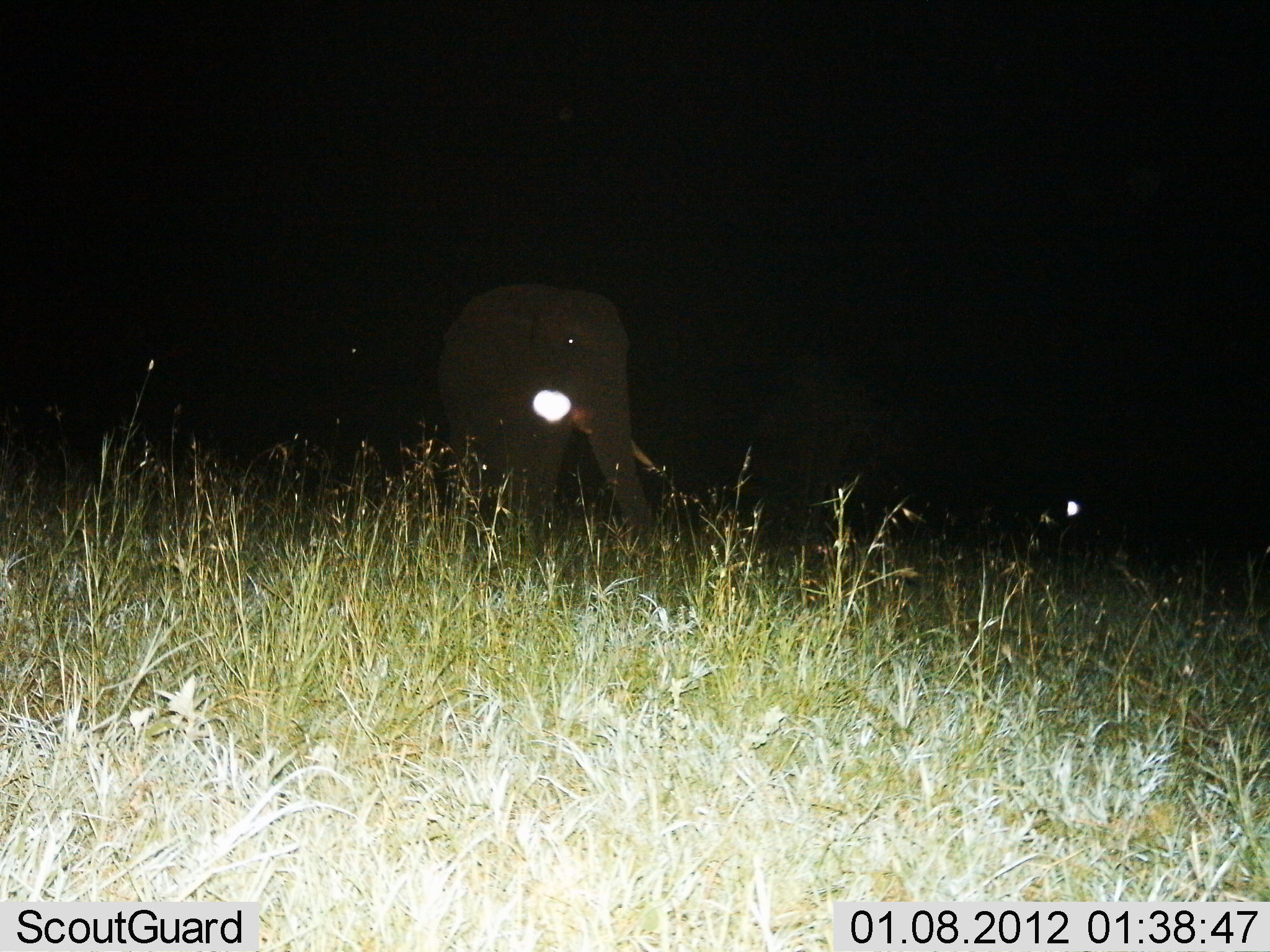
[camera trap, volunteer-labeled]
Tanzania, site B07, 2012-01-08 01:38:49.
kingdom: Animalia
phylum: Chordata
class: Mammalia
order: Proboscidea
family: Elephantidae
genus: Loxodonta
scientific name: Loxodonta africana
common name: african bush elephant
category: elephant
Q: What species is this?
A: Elephant (african bush elephant) (Loxodonta africana).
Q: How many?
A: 1.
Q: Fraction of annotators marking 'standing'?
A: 59%.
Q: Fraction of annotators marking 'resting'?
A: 0%.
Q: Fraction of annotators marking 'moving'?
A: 36%.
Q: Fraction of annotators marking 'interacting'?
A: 0%.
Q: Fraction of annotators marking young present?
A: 0%.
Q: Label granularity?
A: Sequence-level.